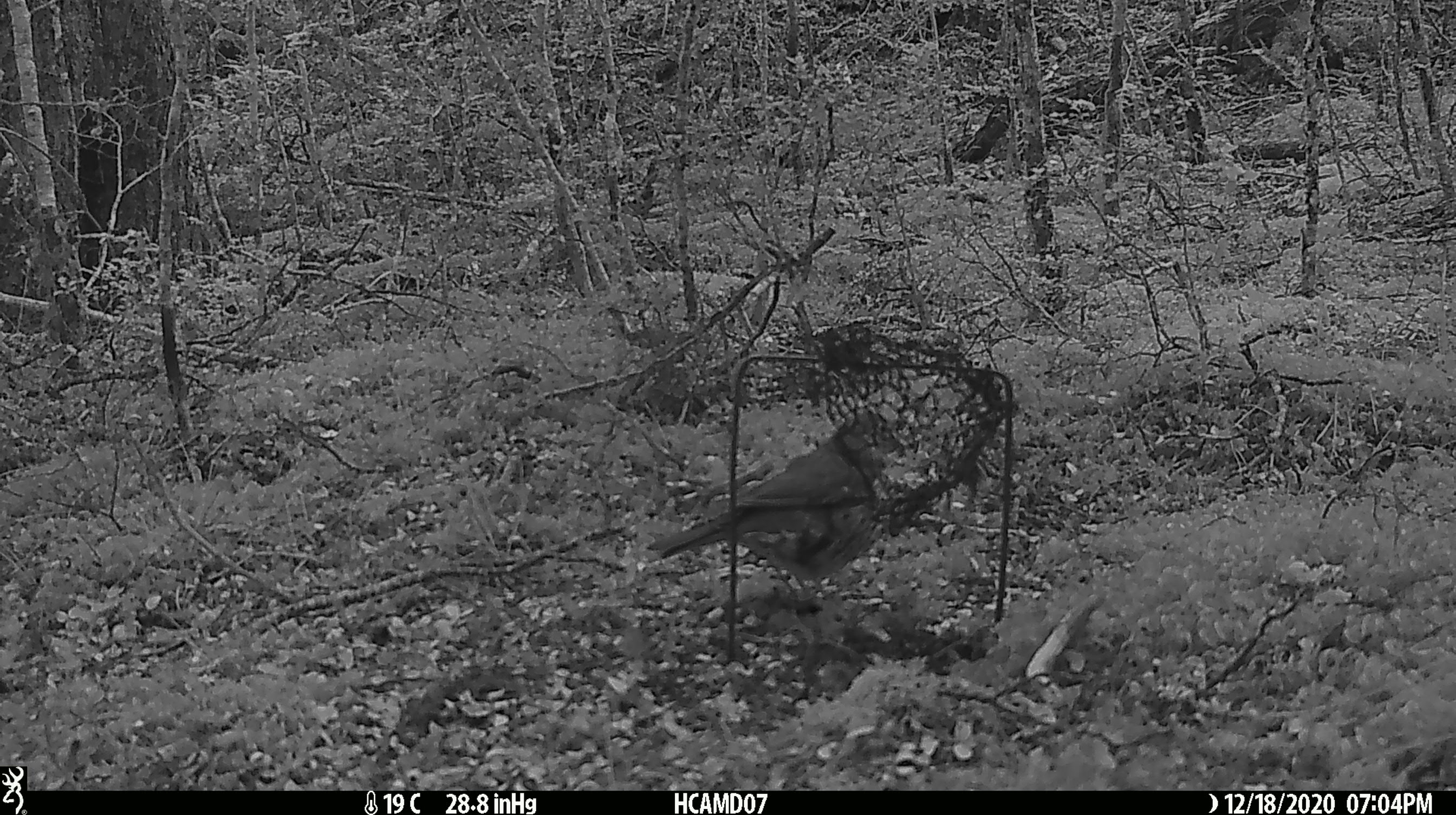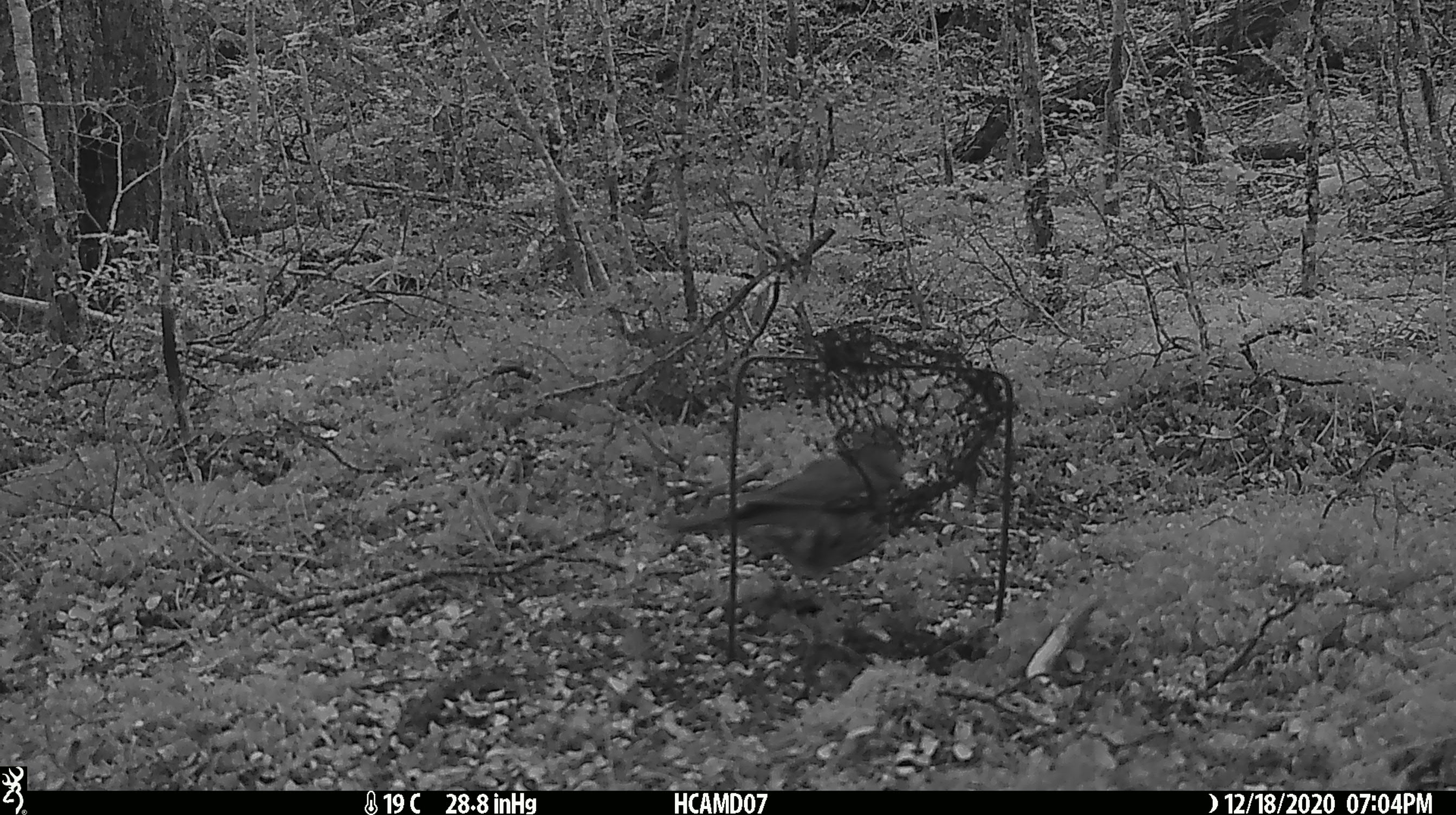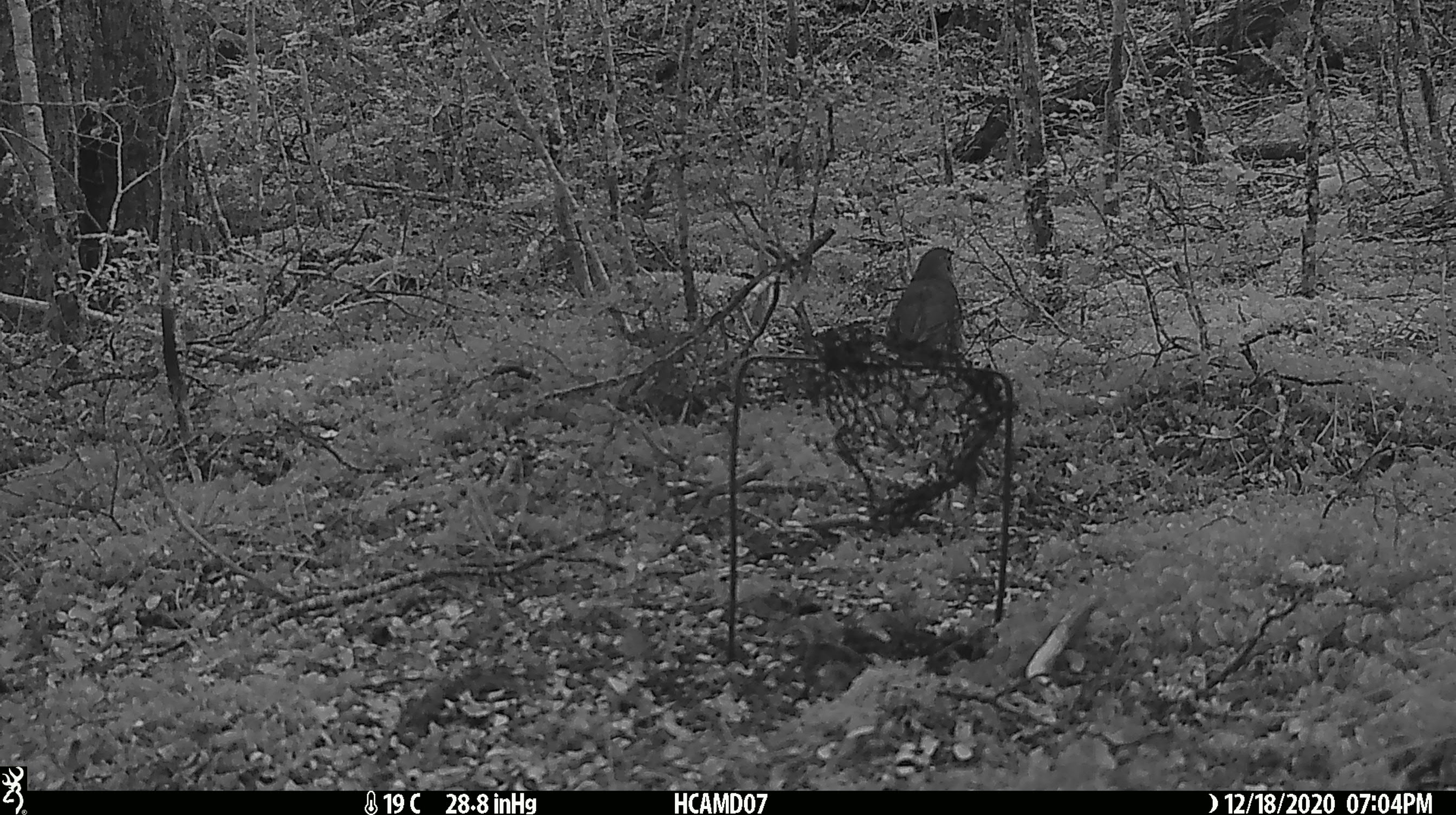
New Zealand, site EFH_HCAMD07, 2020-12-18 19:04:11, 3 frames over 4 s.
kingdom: Animalia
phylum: Chordata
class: Aves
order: Passeriformes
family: Turdidae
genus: Turdus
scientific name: Turdus philomelos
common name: song thrush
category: thrush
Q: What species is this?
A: Thrush (song thrush) (Turdus philomelos).